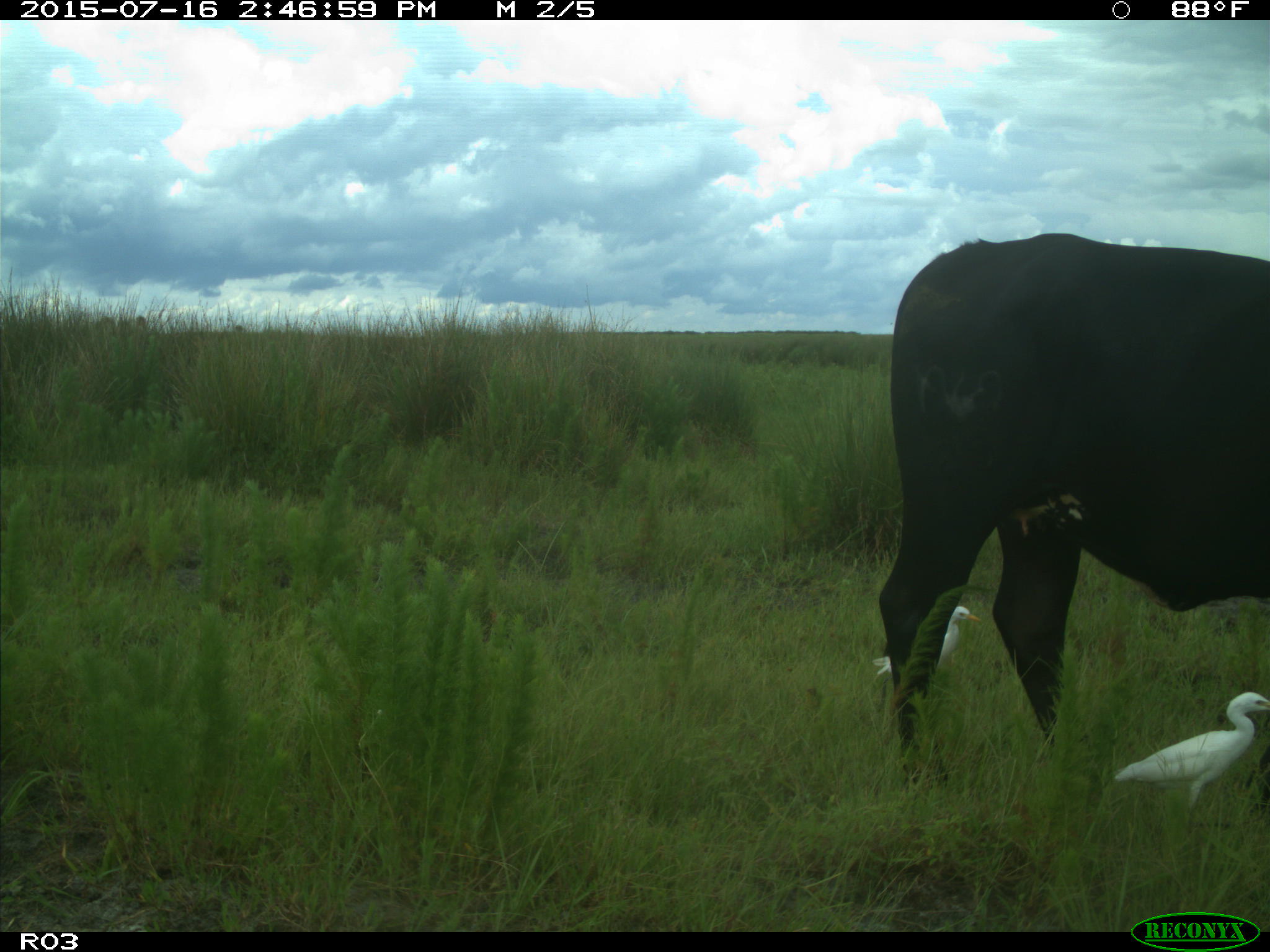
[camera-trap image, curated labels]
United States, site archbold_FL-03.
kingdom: Animalia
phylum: Chordata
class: Mammalia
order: Artiodactyla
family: Bovidae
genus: Bos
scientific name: Bos taurus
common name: domestic cow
Bos taurus (domestic cow).